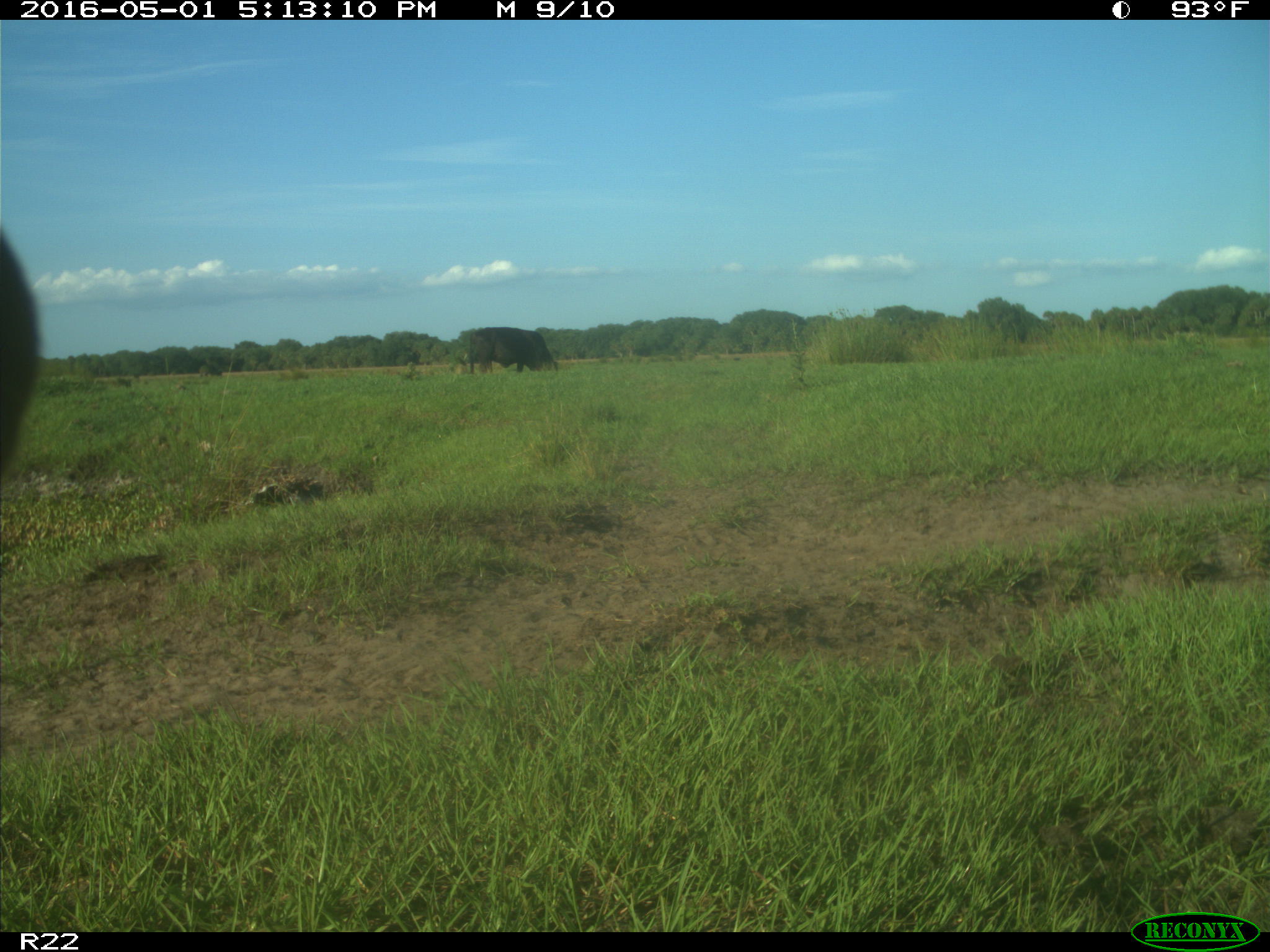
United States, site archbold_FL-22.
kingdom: Animalia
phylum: Chordata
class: Mammalia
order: Artiodactyla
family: Bovidae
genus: Bos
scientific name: Bos taurus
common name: domestic cow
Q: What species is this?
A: Bos taurus (domestic cow).